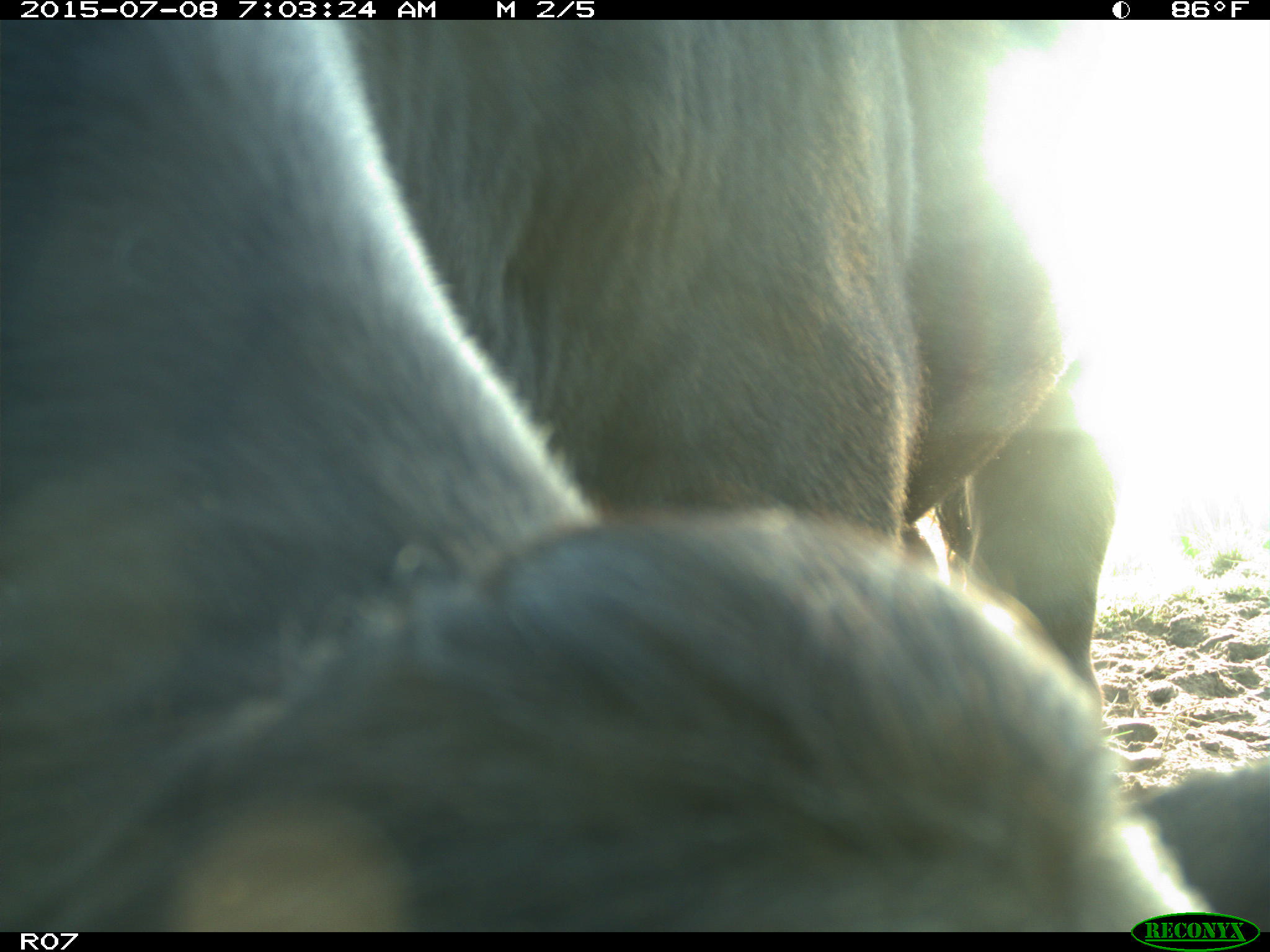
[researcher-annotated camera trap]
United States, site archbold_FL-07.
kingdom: Animalia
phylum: Chordata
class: Mammalia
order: Artiodactyla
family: Bovidae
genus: Bos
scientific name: Bos taurus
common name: domestic cow